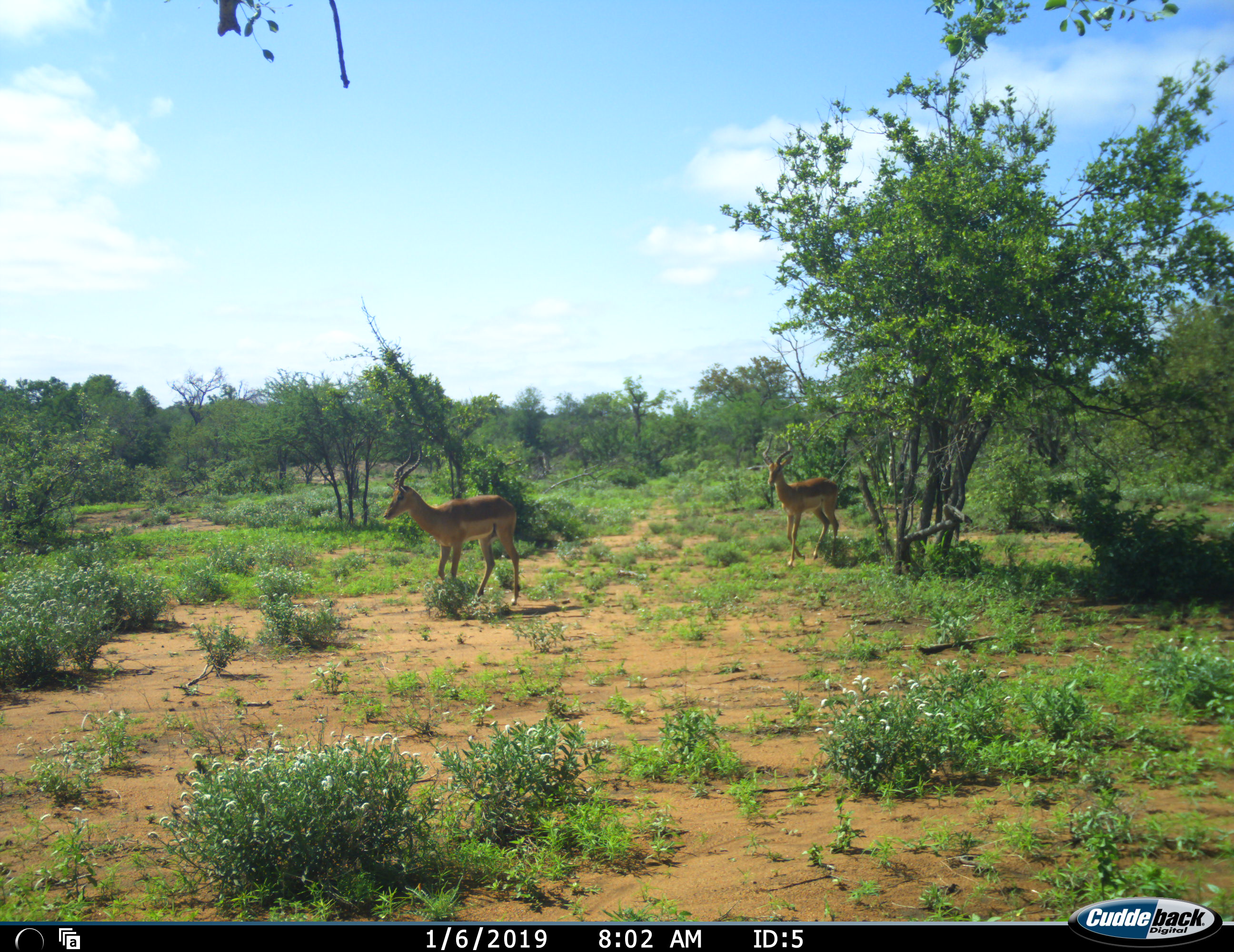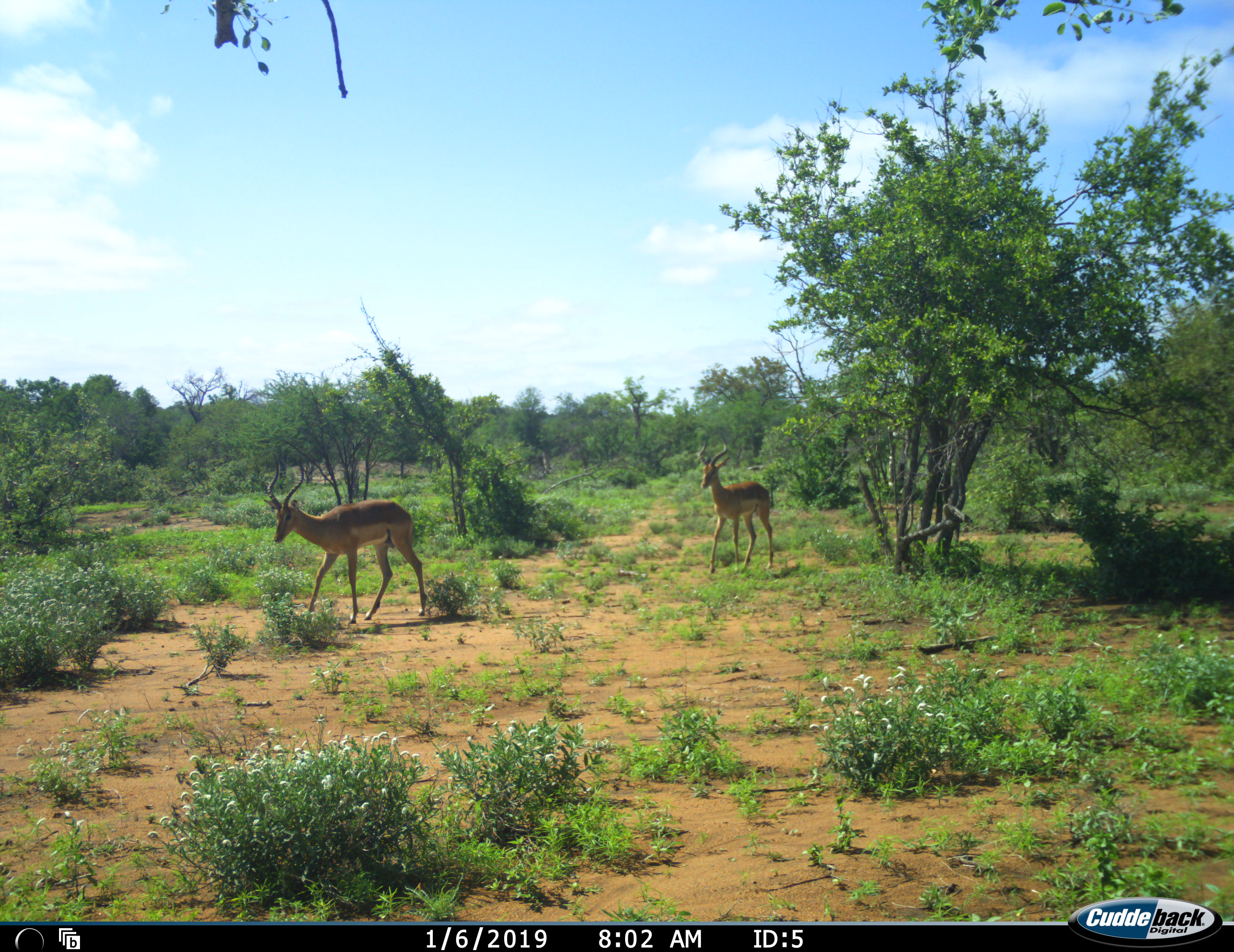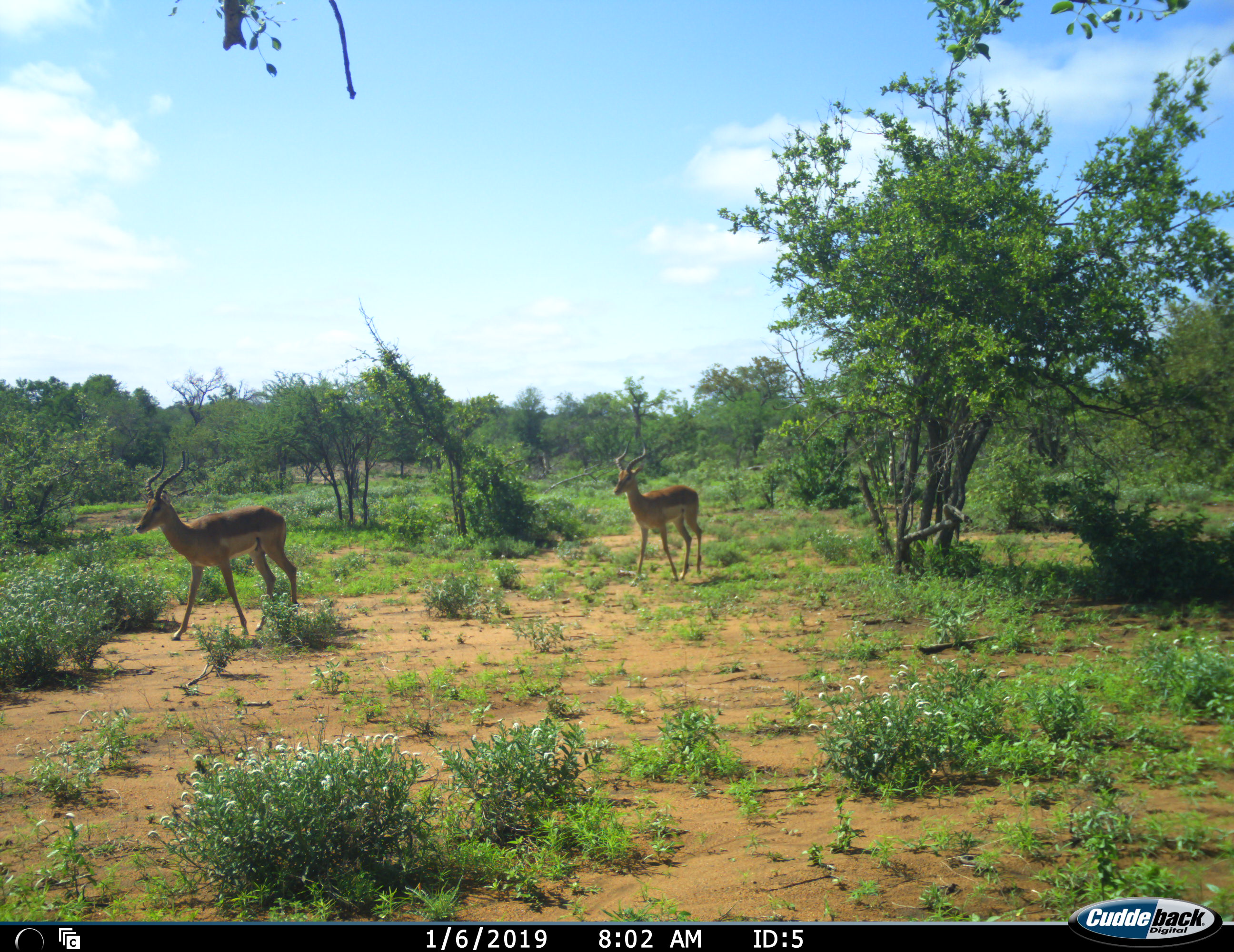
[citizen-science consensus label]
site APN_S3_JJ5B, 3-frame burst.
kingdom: Animalia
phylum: Chordata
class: Mammalia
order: Artiodactyla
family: Bovidae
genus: Aepyceros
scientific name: Aepyceros melampus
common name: impala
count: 2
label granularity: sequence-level